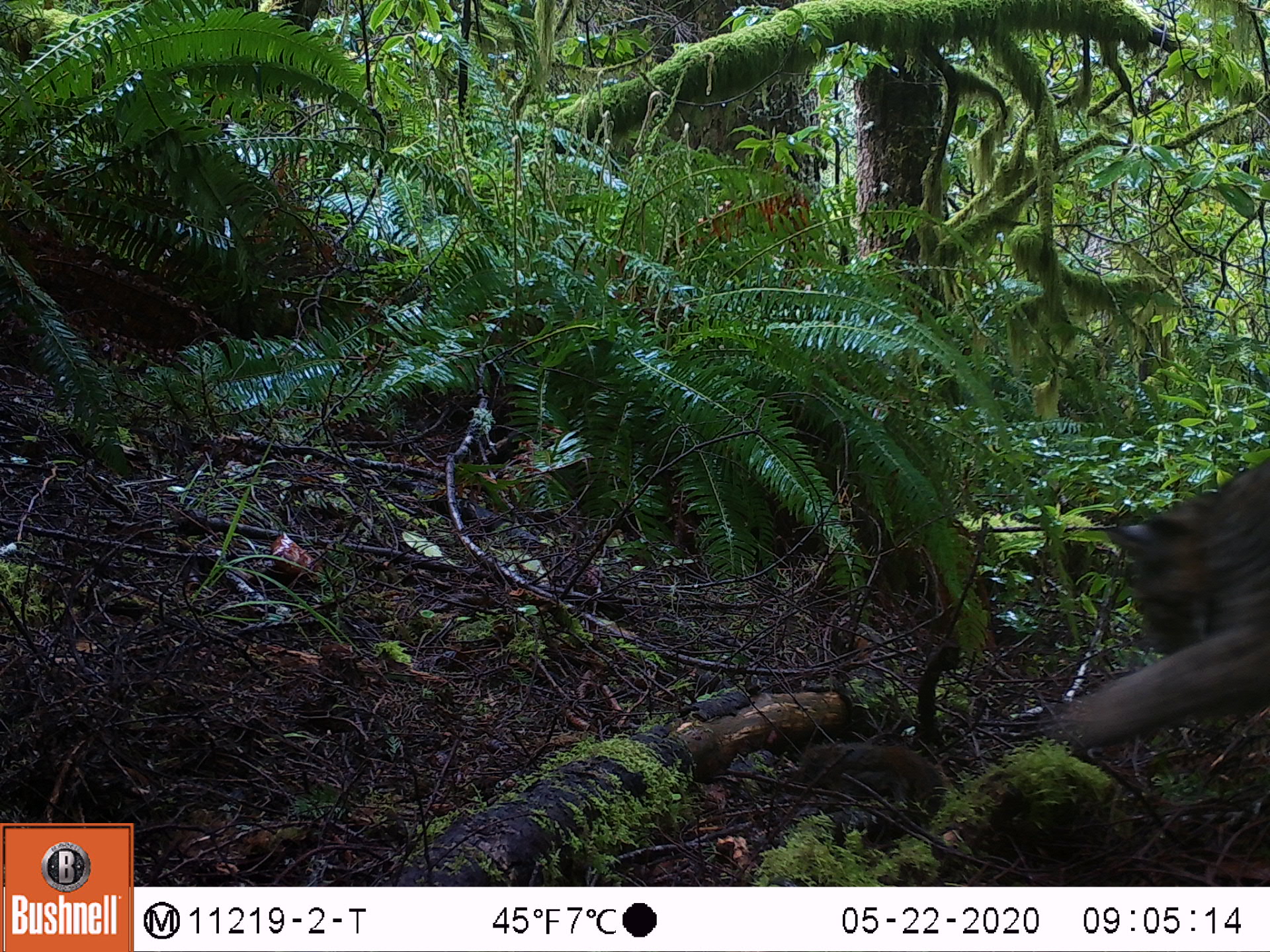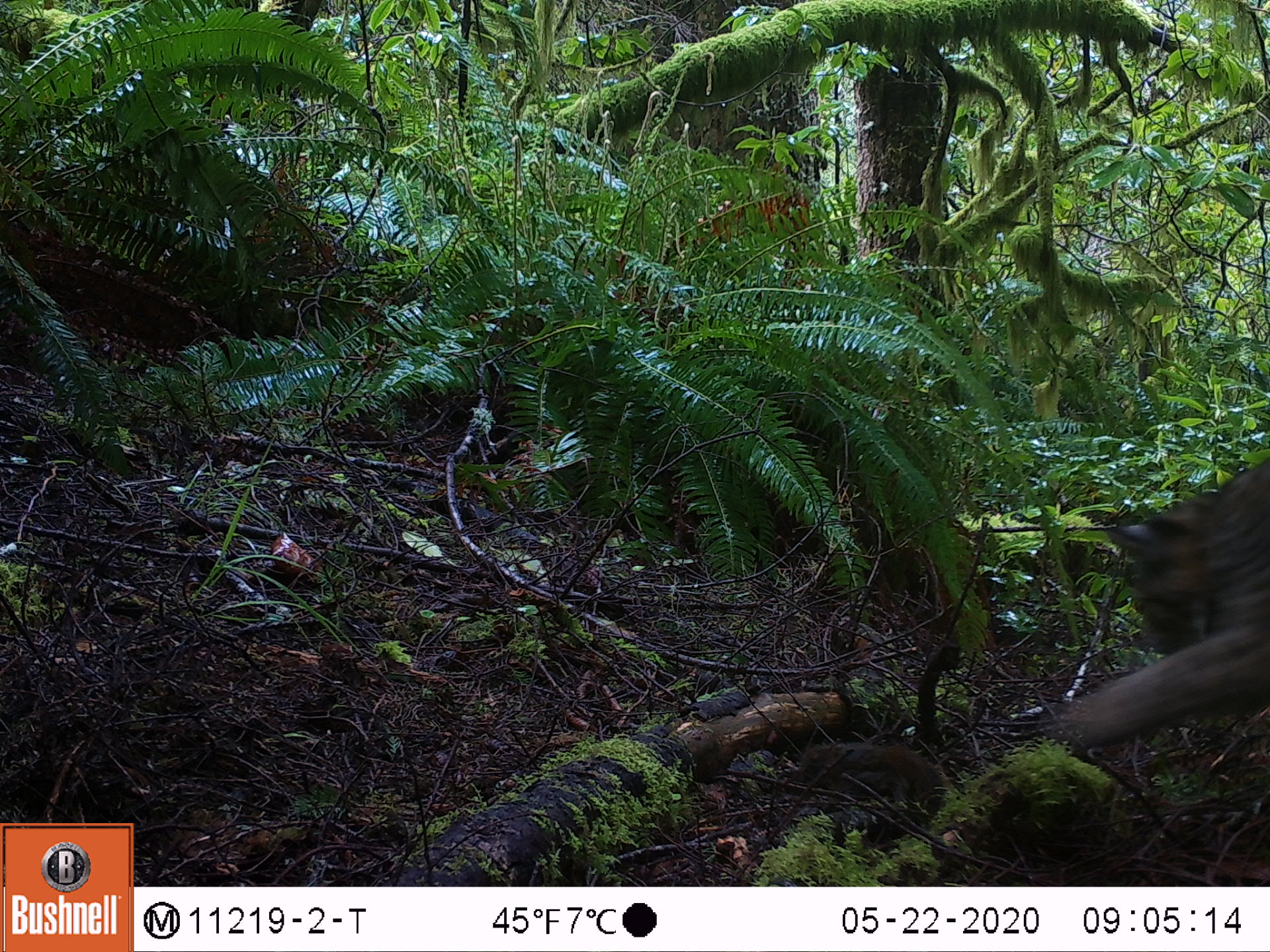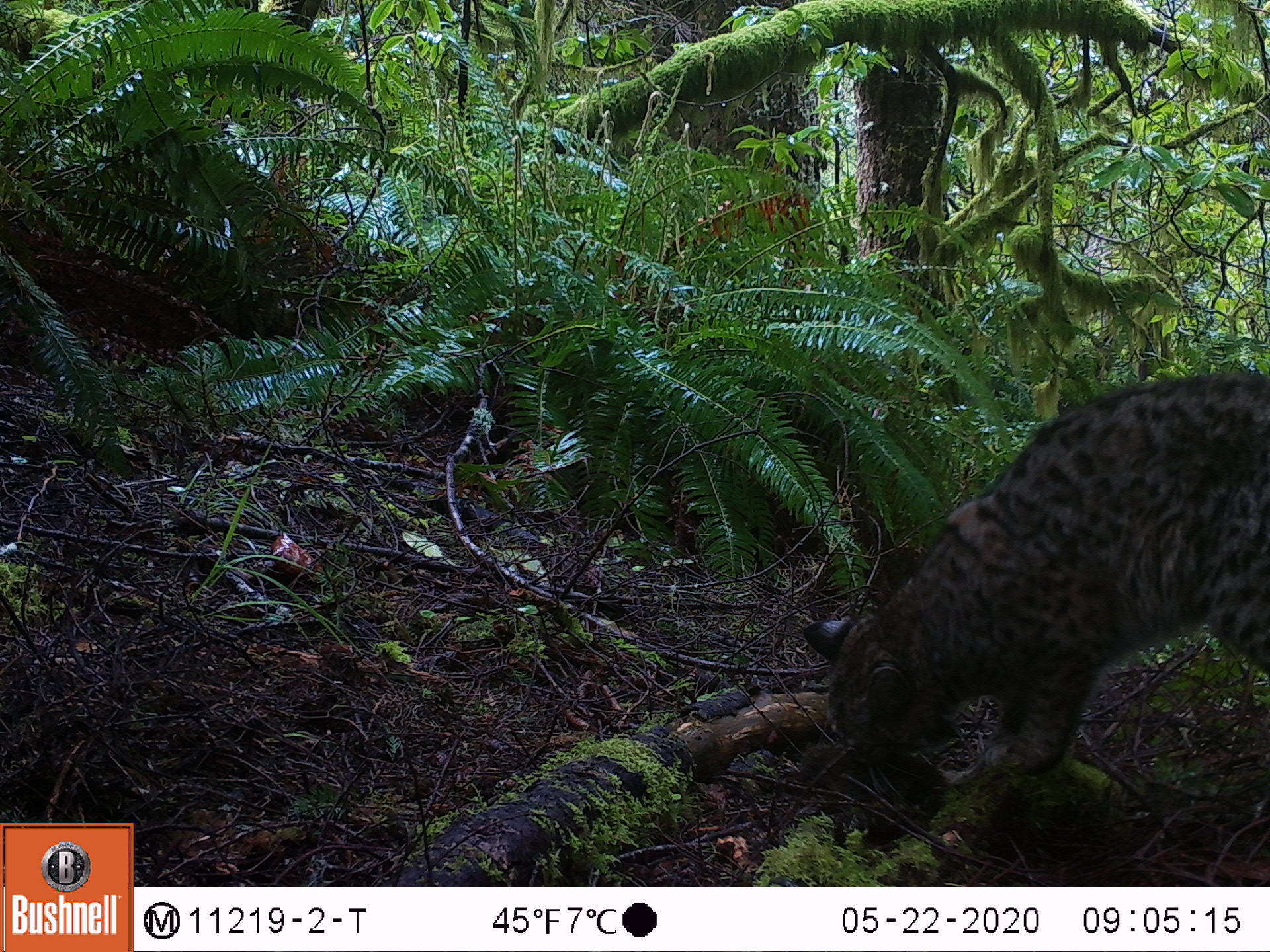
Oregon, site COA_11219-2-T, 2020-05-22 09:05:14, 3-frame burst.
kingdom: Animalia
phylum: Chordata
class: Mammalia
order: Carnivora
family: Felidae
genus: Lynx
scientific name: Lynx rufus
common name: bobcat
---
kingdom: Animalia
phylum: Chordata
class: Mammalia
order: Rodentia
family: Sciuridae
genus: Tamiasciurus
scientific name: Tamiasciurus douglasii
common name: douglas squirrel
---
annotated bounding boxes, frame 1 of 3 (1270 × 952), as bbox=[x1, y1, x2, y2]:
bobcat: bbox=[1028, 445, 1269, 796]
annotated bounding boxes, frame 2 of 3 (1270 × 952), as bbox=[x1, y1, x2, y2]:
douglas squirrel: bbox=[1045, 457, 1267, 757]; bbox=[780, 734, 950, 813]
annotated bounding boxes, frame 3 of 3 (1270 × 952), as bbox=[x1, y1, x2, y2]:
bobcat: bbox=[788, 362, 1267, 787]